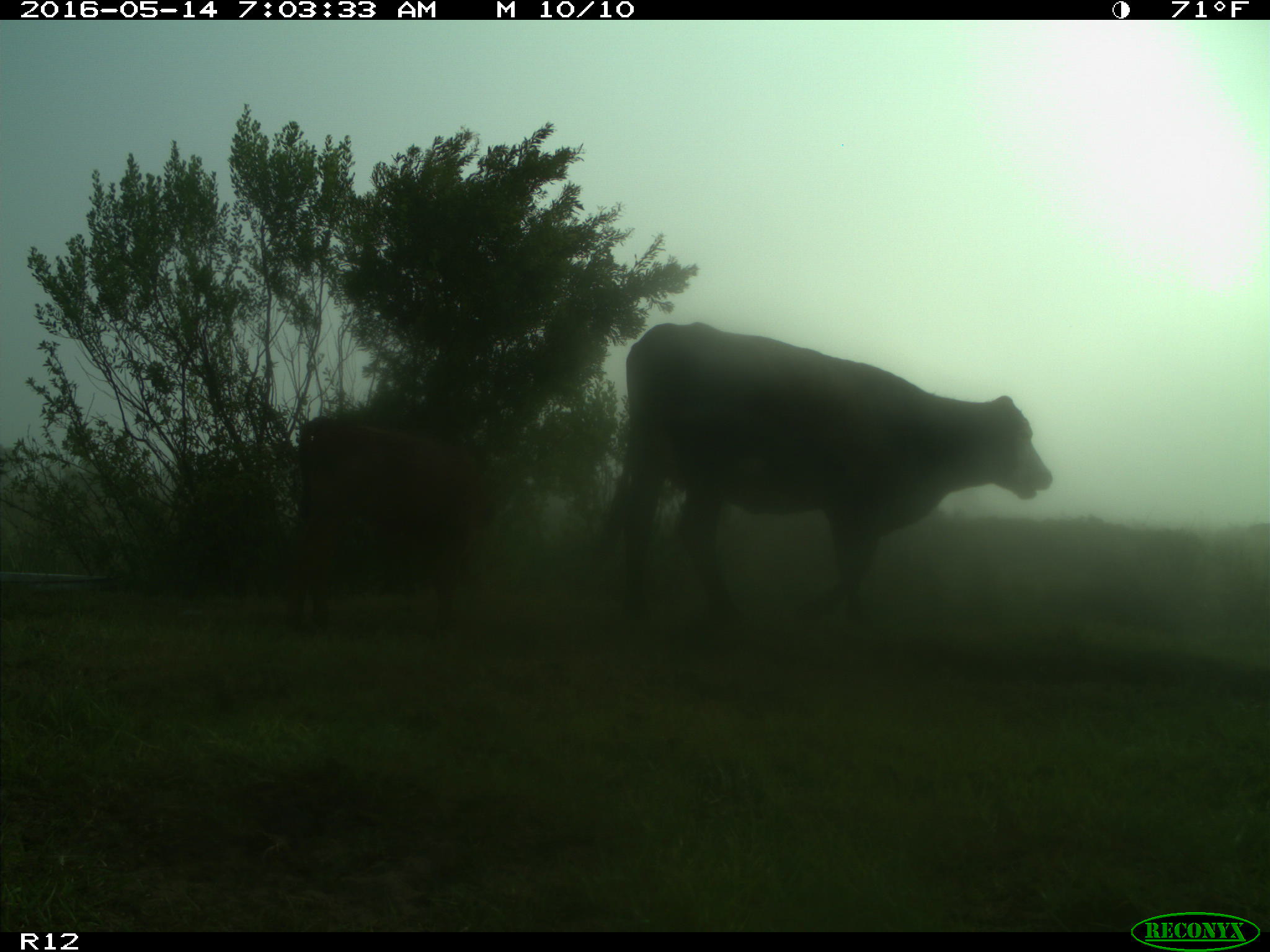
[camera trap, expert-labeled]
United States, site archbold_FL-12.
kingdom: Animalia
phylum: Chordata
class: Mammalia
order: Artiodactyla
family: Bovidae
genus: Bos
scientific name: Bos taurus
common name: domestic cow